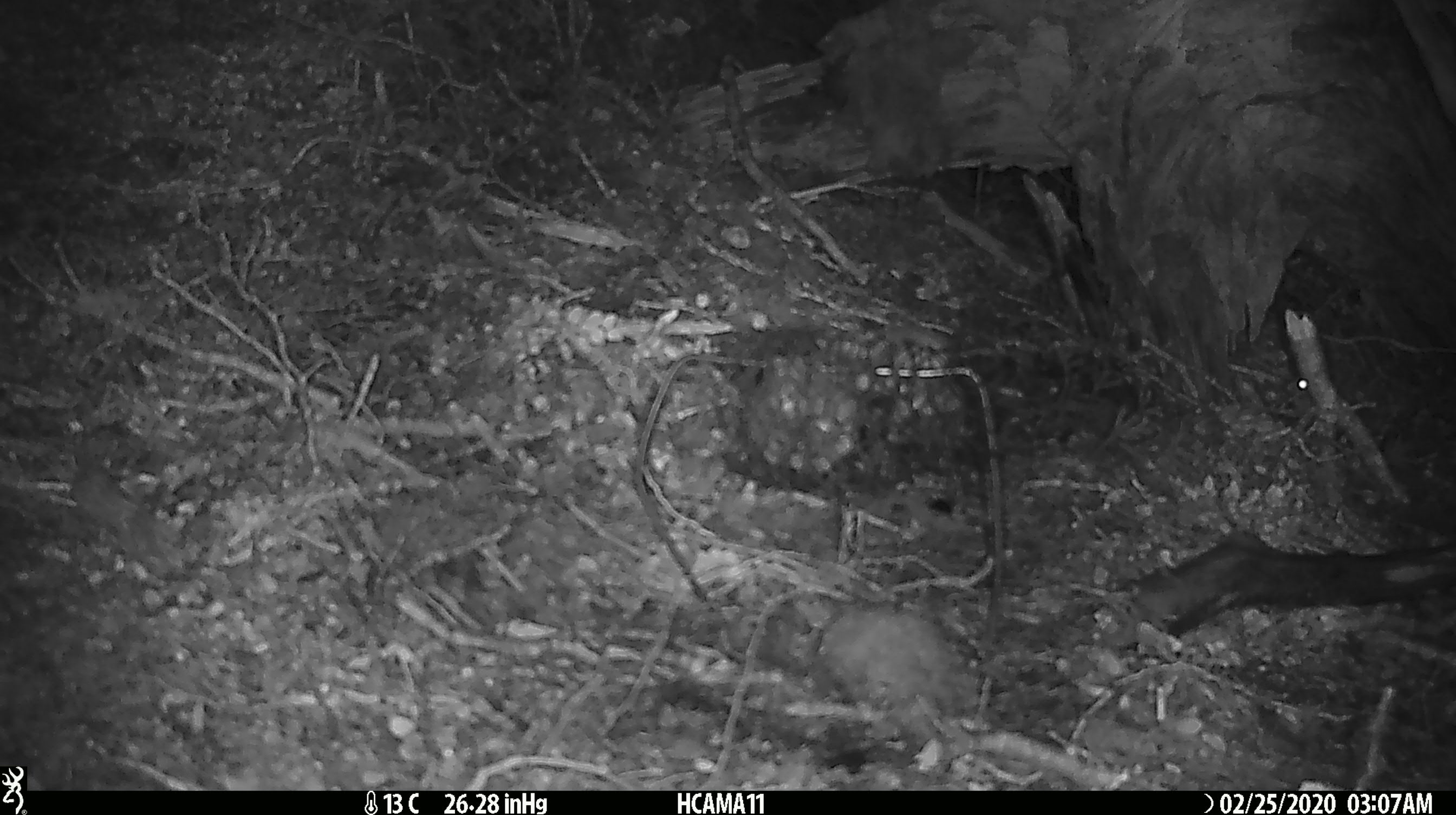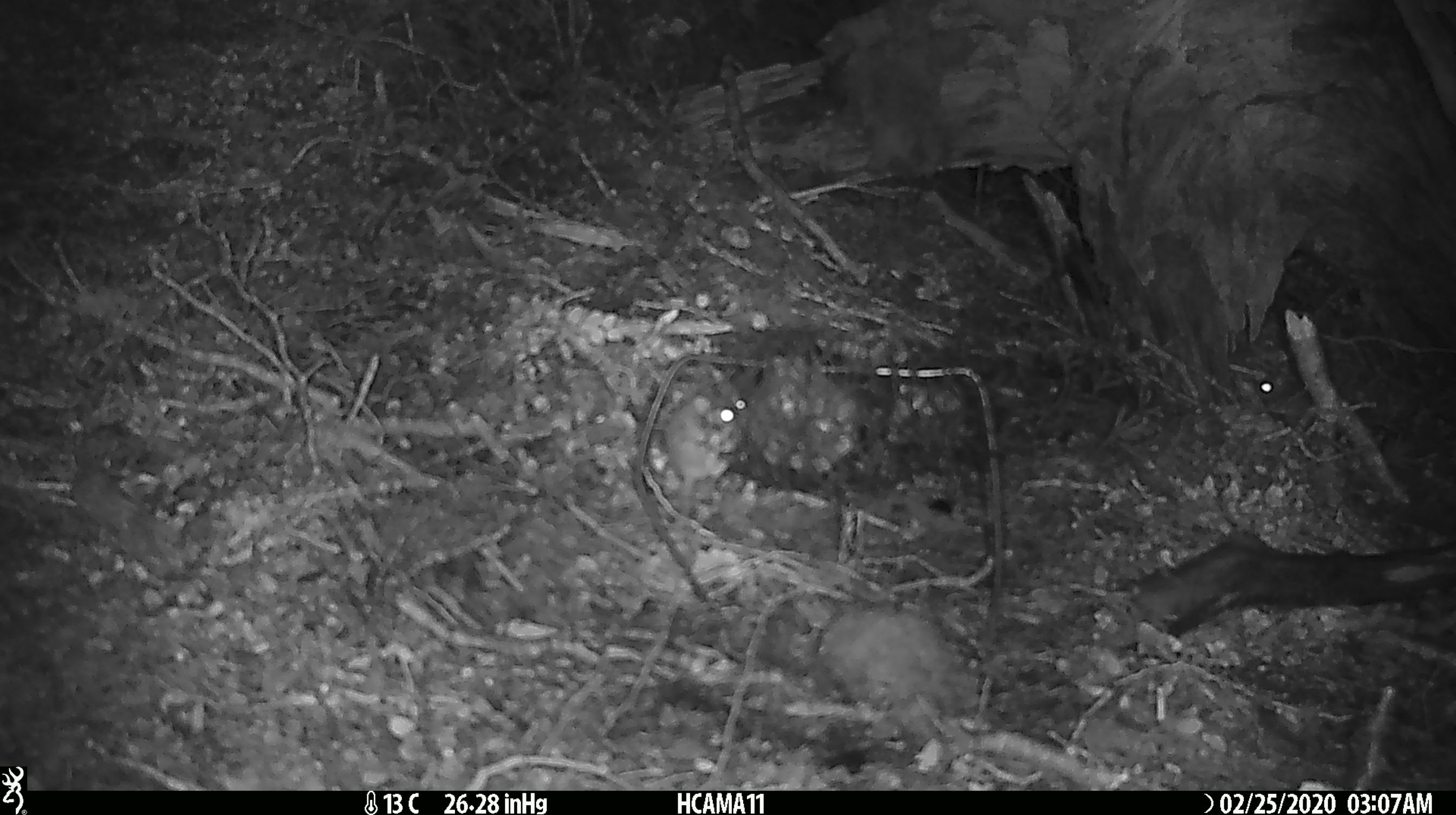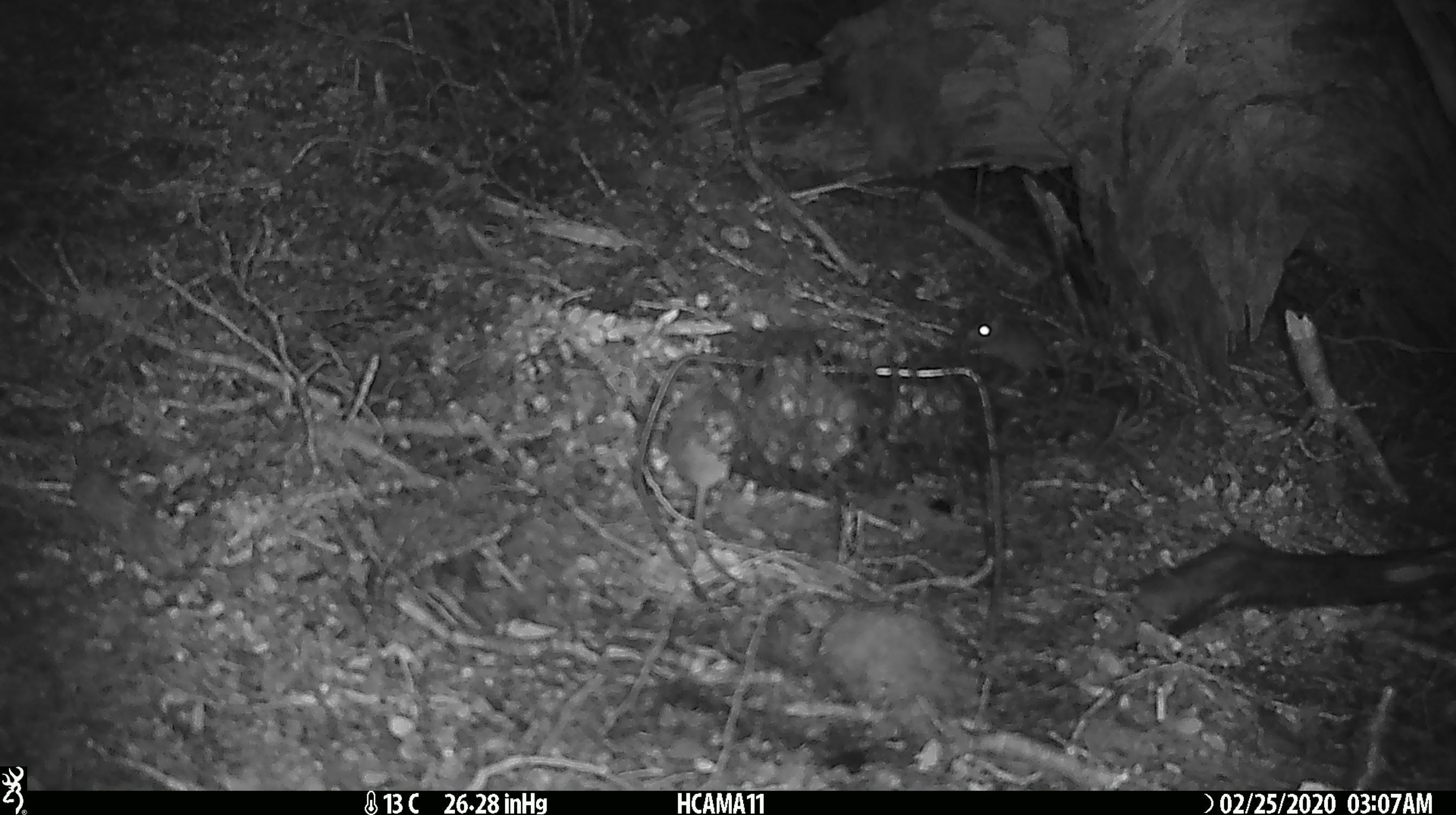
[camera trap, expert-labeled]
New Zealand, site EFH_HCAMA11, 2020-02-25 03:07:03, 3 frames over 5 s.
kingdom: Animalia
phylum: Chordata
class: Mammalia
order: Rodentia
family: Muridae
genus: Mus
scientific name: Mus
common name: mouse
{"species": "mouse (Mus)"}